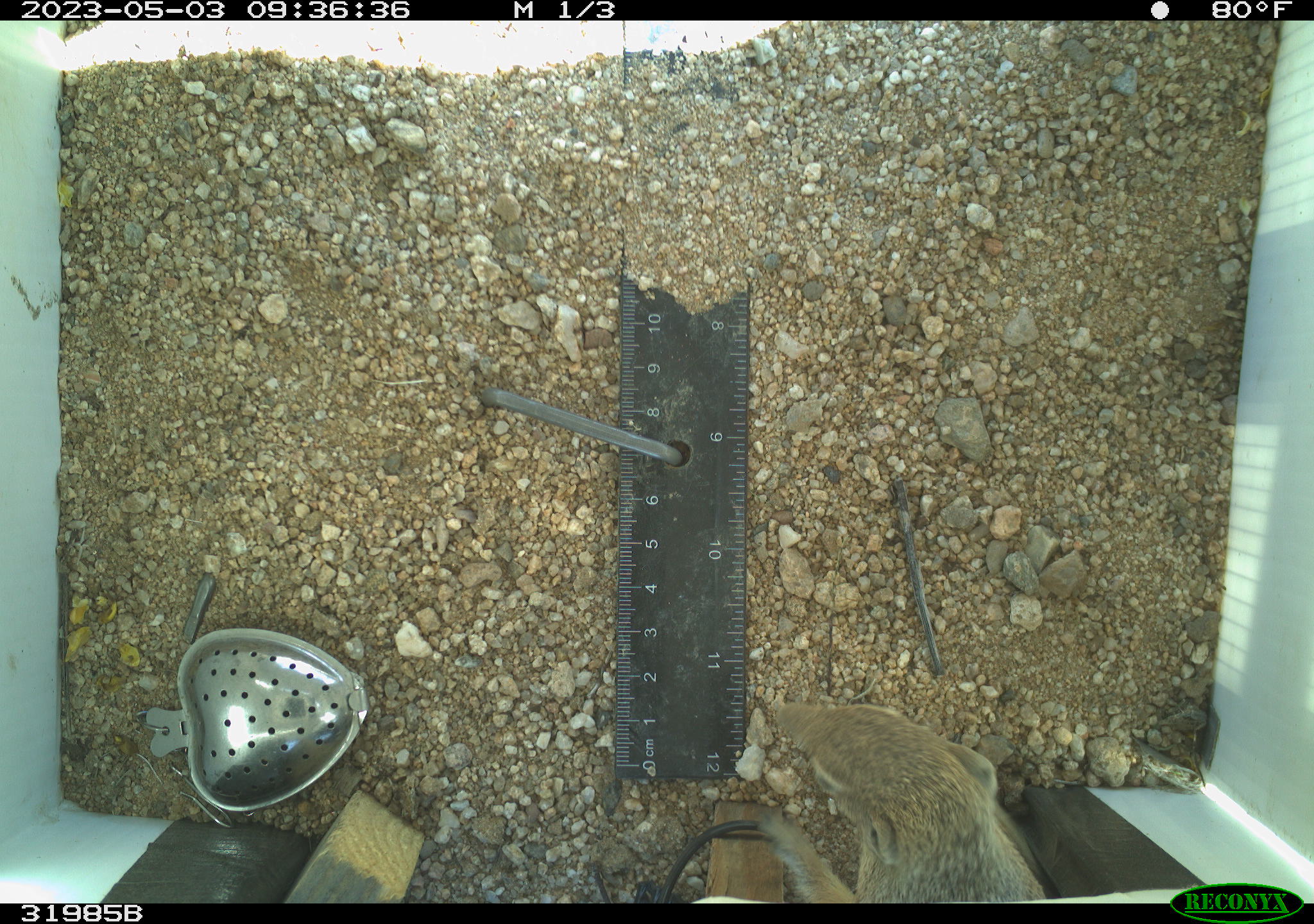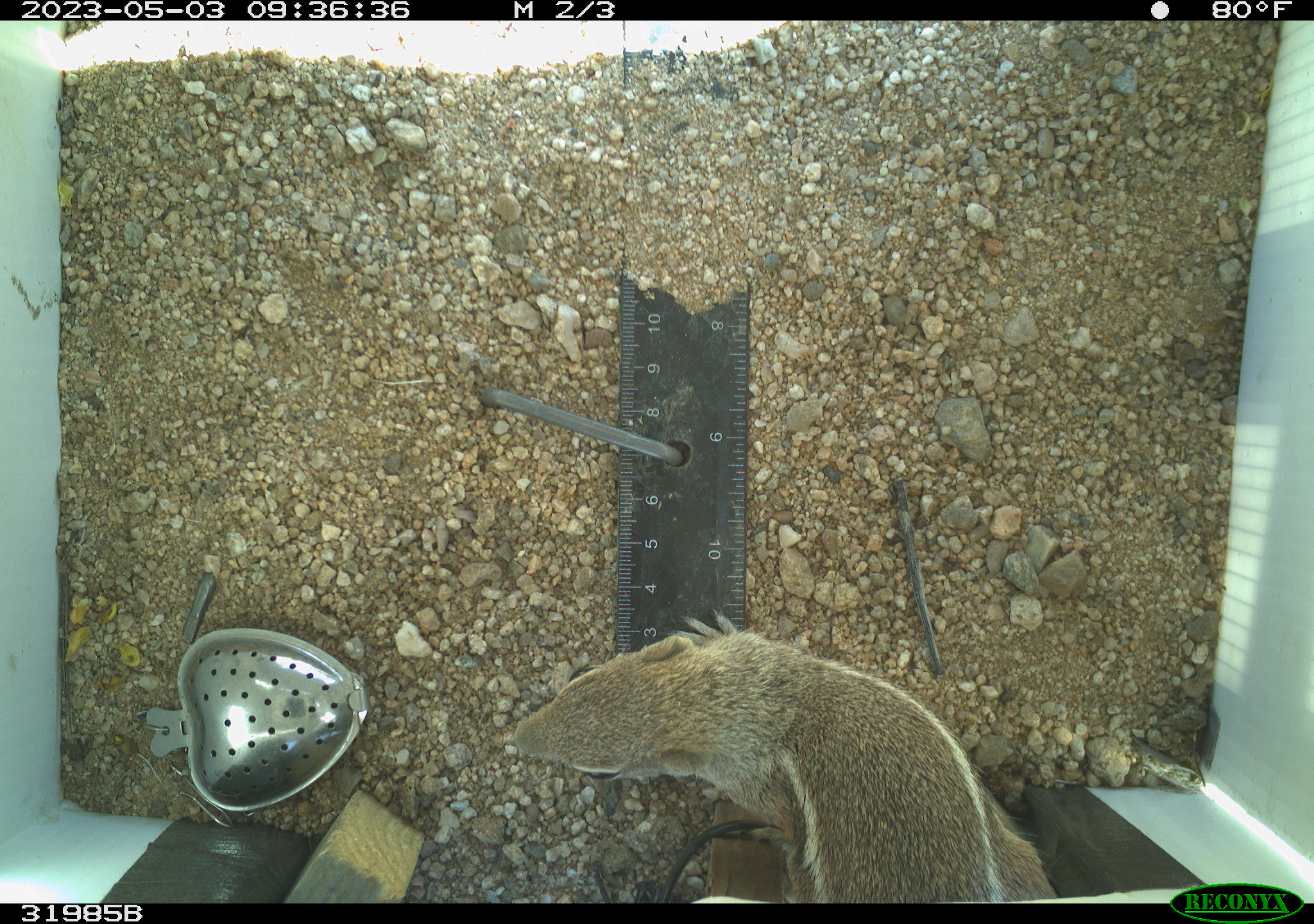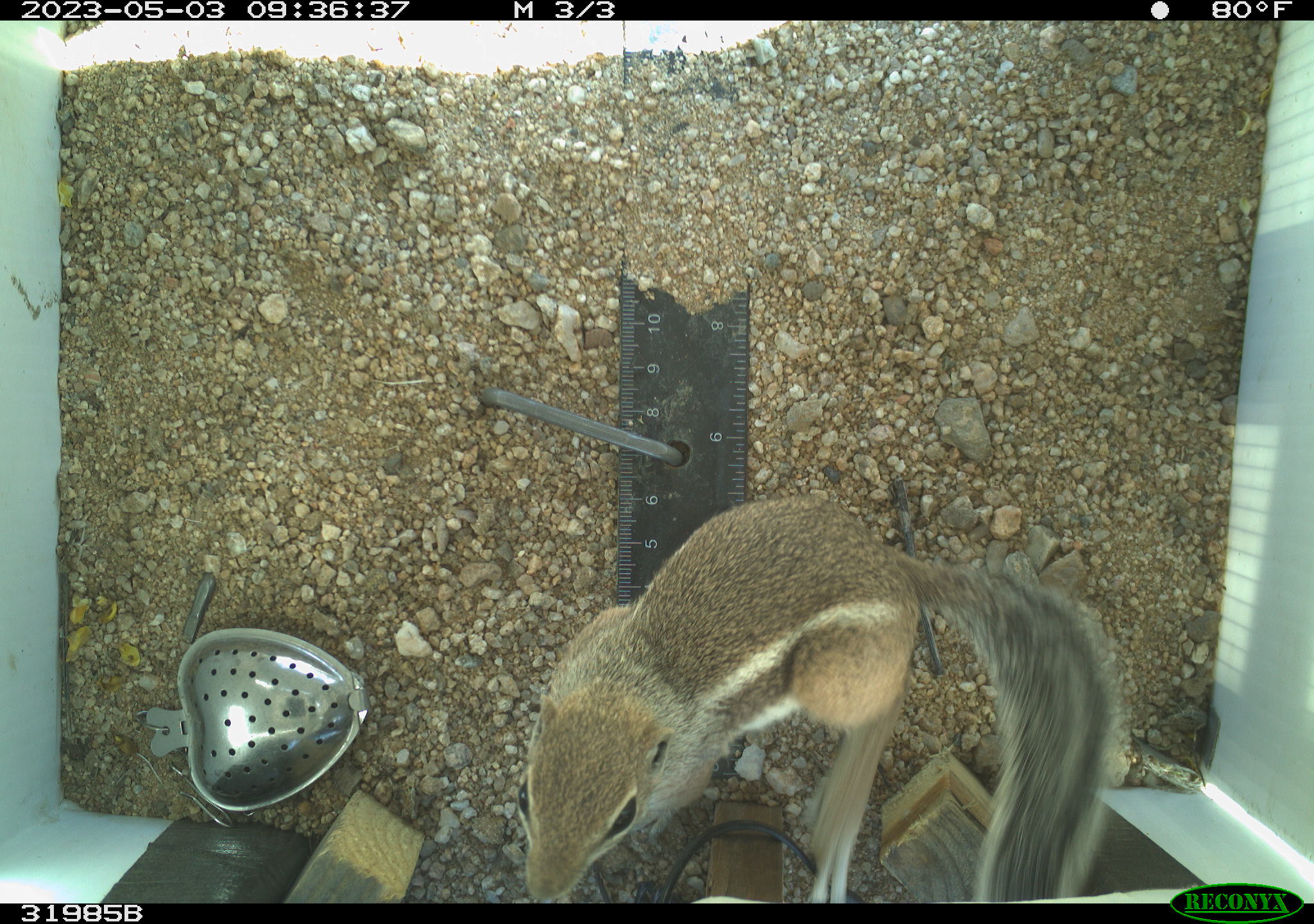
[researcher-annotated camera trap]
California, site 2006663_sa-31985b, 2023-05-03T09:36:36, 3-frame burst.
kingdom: Animalia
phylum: Chordata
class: Mammalia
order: Rodentia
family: Sciuridae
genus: Ammospermophilus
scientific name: Ammospermophilus leucurus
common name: white-tailed antelope squirrel